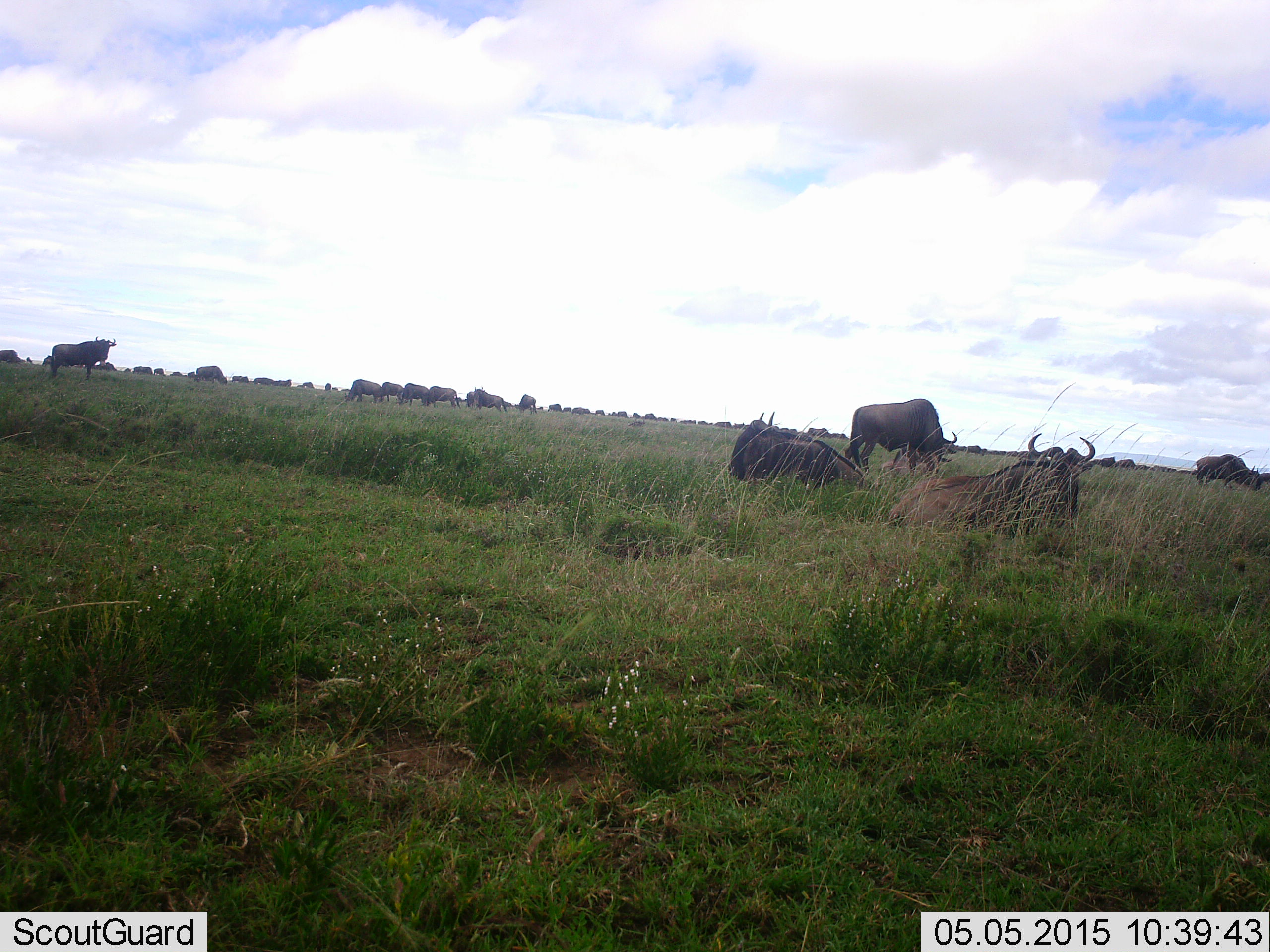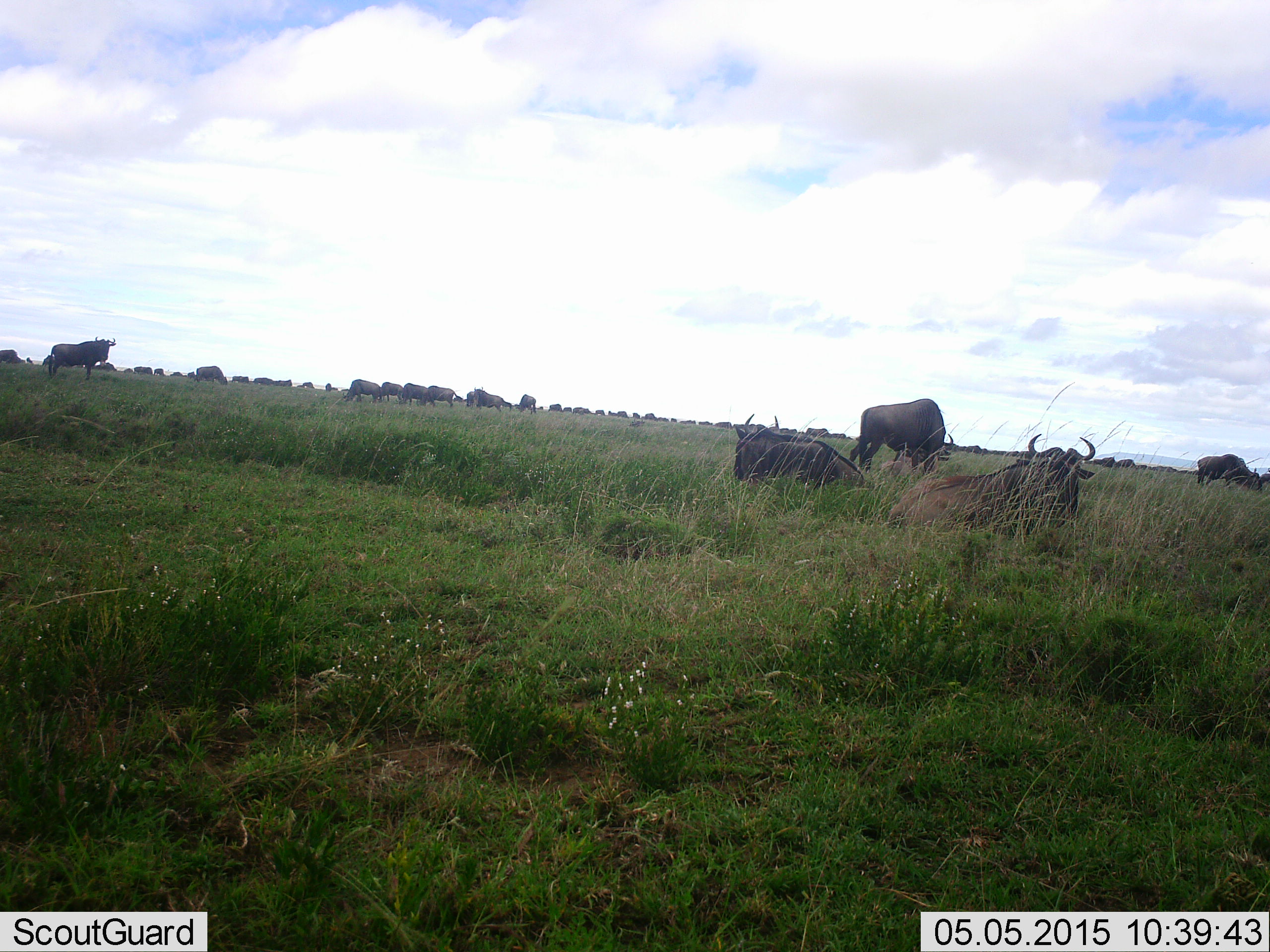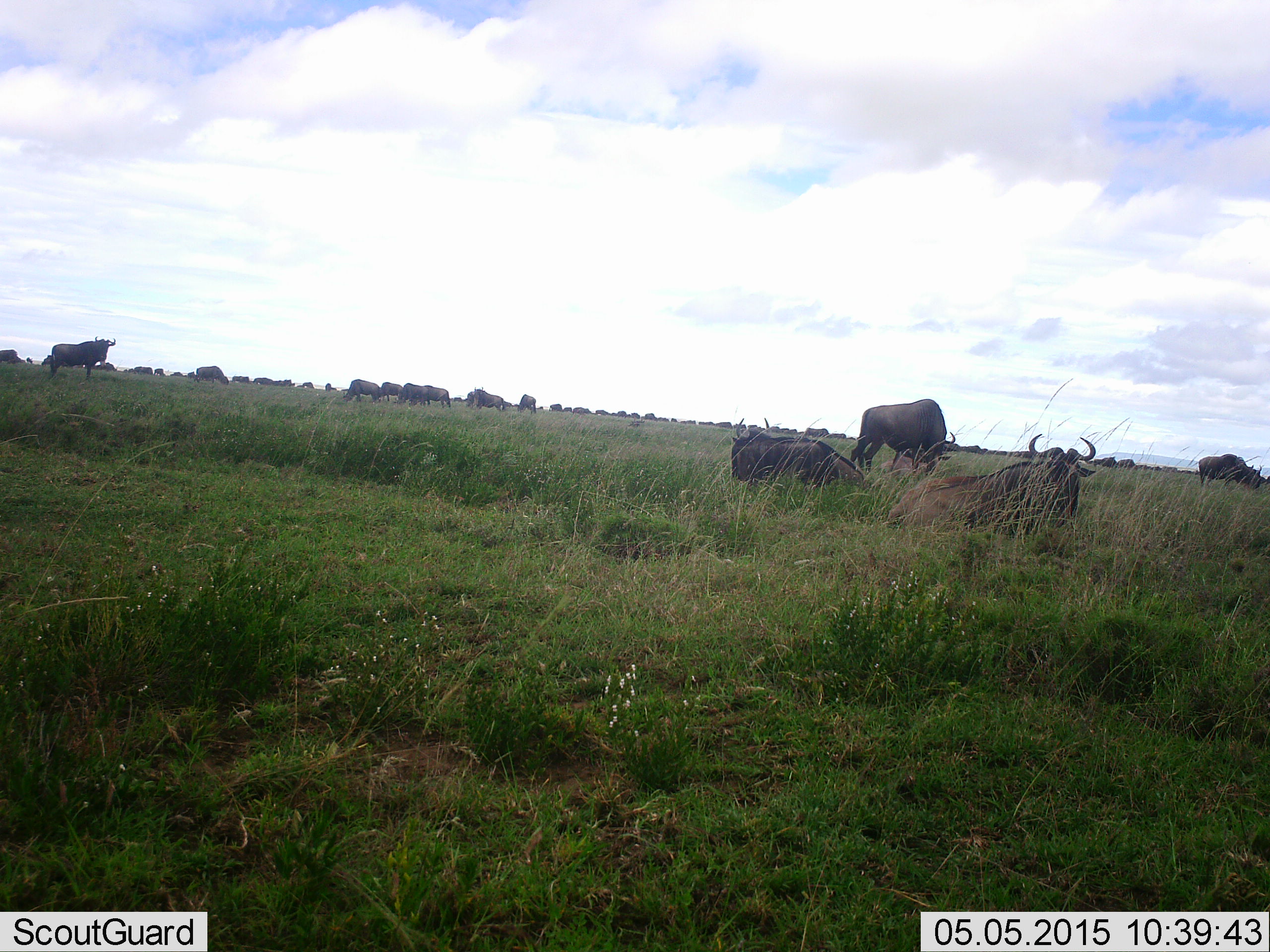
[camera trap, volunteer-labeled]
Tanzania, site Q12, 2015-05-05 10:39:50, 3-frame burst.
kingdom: Animalia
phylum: Chordata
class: Mammalia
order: Artiodactyla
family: Bovidae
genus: Connochaetes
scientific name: Connochaetes taurinus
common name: blue wildebeest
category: wildebeest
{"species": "wildebeest (blue wildebeest) (Connochaetes taurinus)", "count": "11-50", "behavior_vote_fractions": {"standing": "90%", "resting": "100%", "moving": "20%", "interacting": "10%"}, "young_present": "0%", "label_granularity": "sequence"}